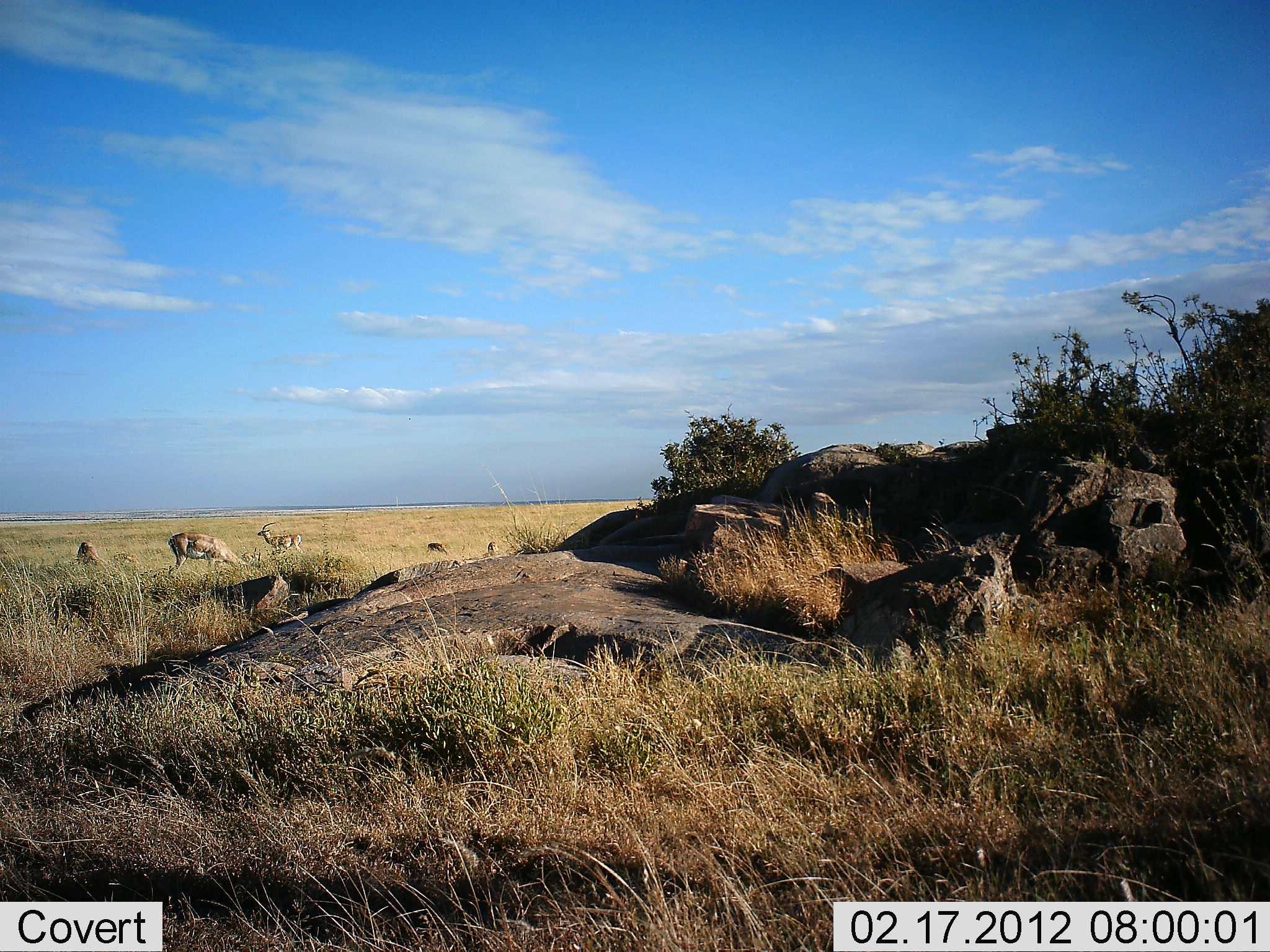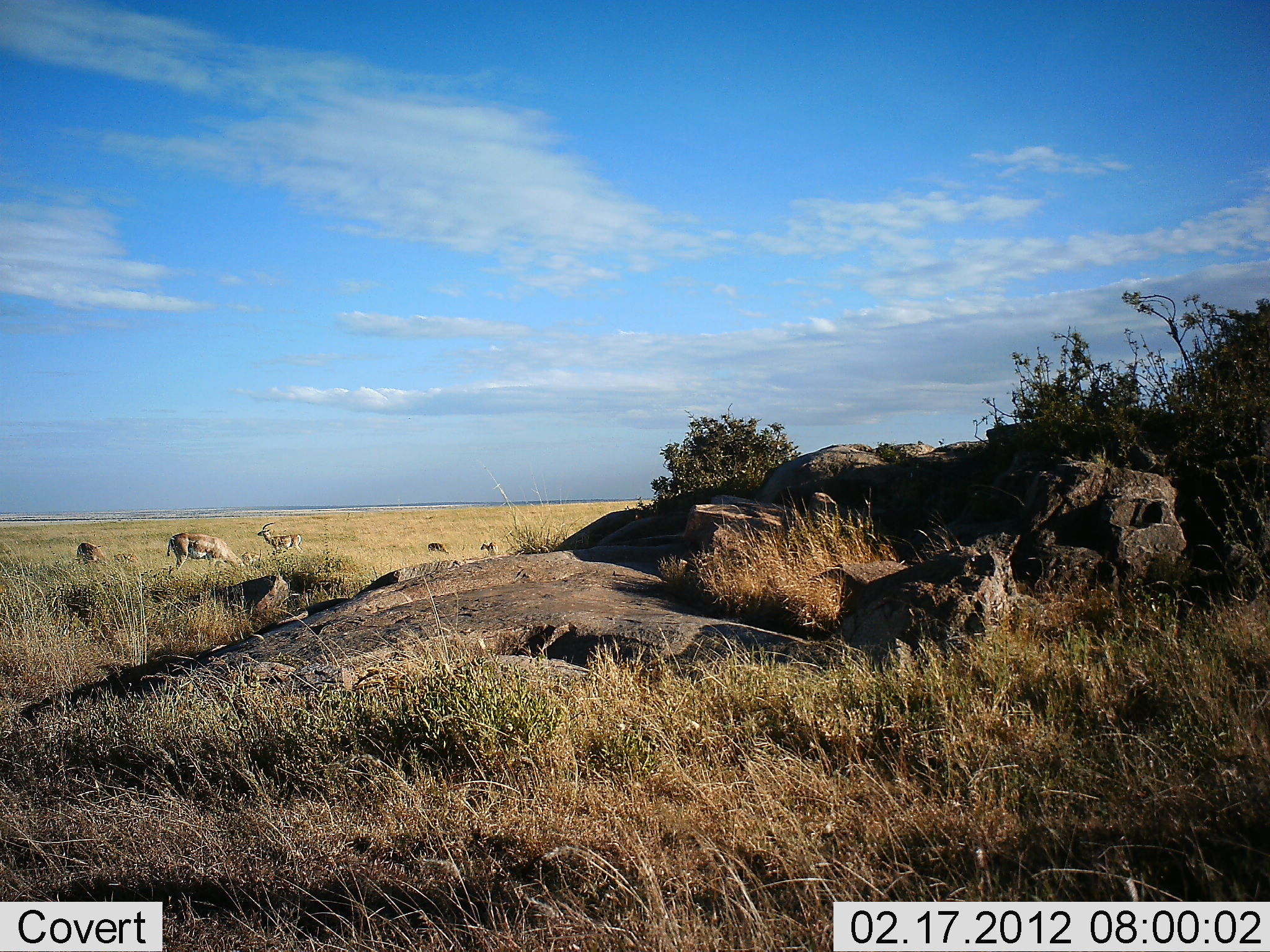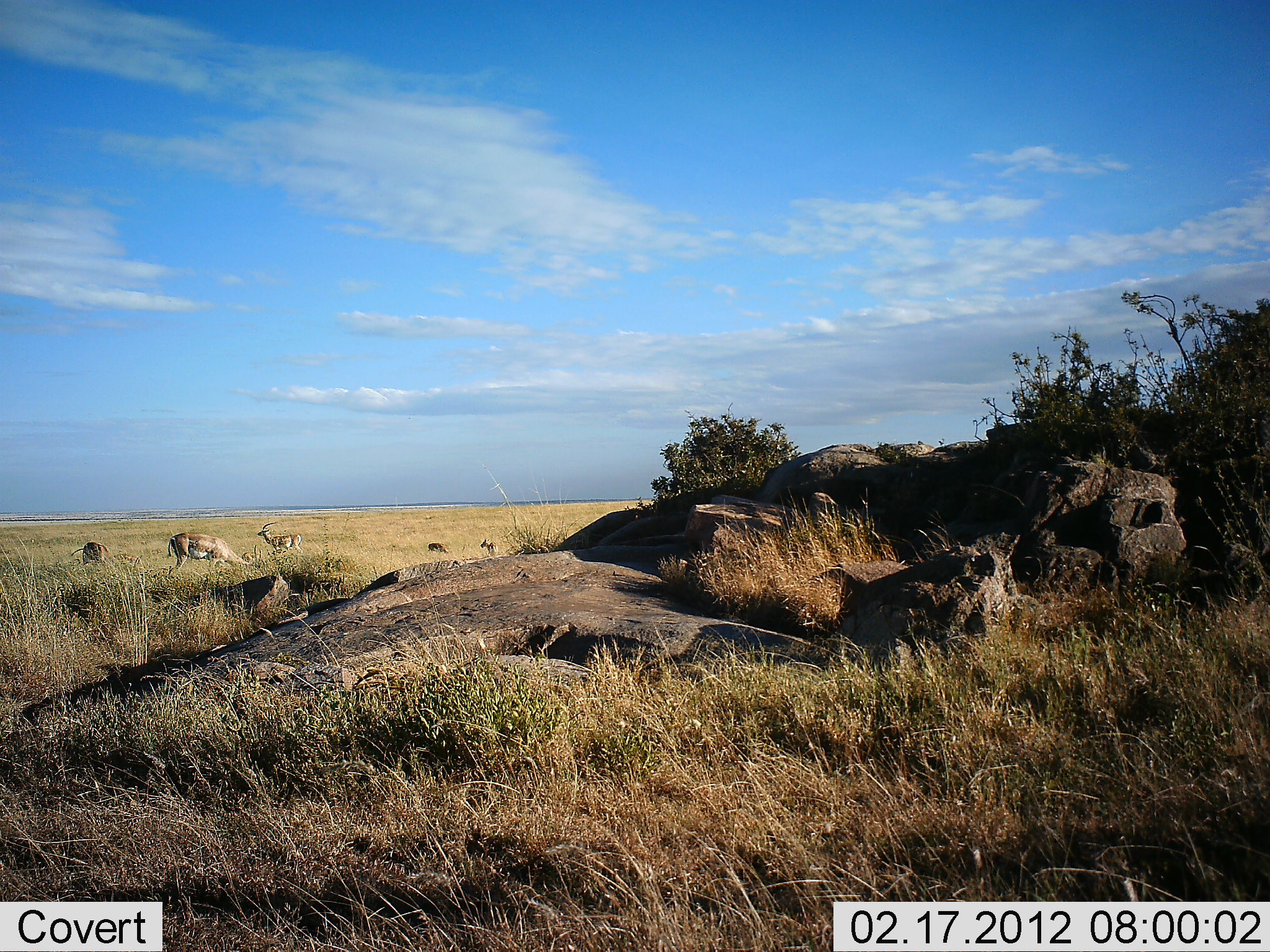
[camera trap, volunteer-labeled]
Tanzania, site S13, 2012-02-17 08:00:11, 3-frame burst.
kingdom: Animalia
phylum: Chordata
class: Mammalia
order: Artiodactyla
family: Bovidae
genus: Nanger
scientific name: Nanger granti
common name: grant's gazelle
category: gazellegrants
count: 5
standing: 79%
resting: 0%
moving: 0%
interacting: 0%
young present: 0%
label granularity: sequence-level